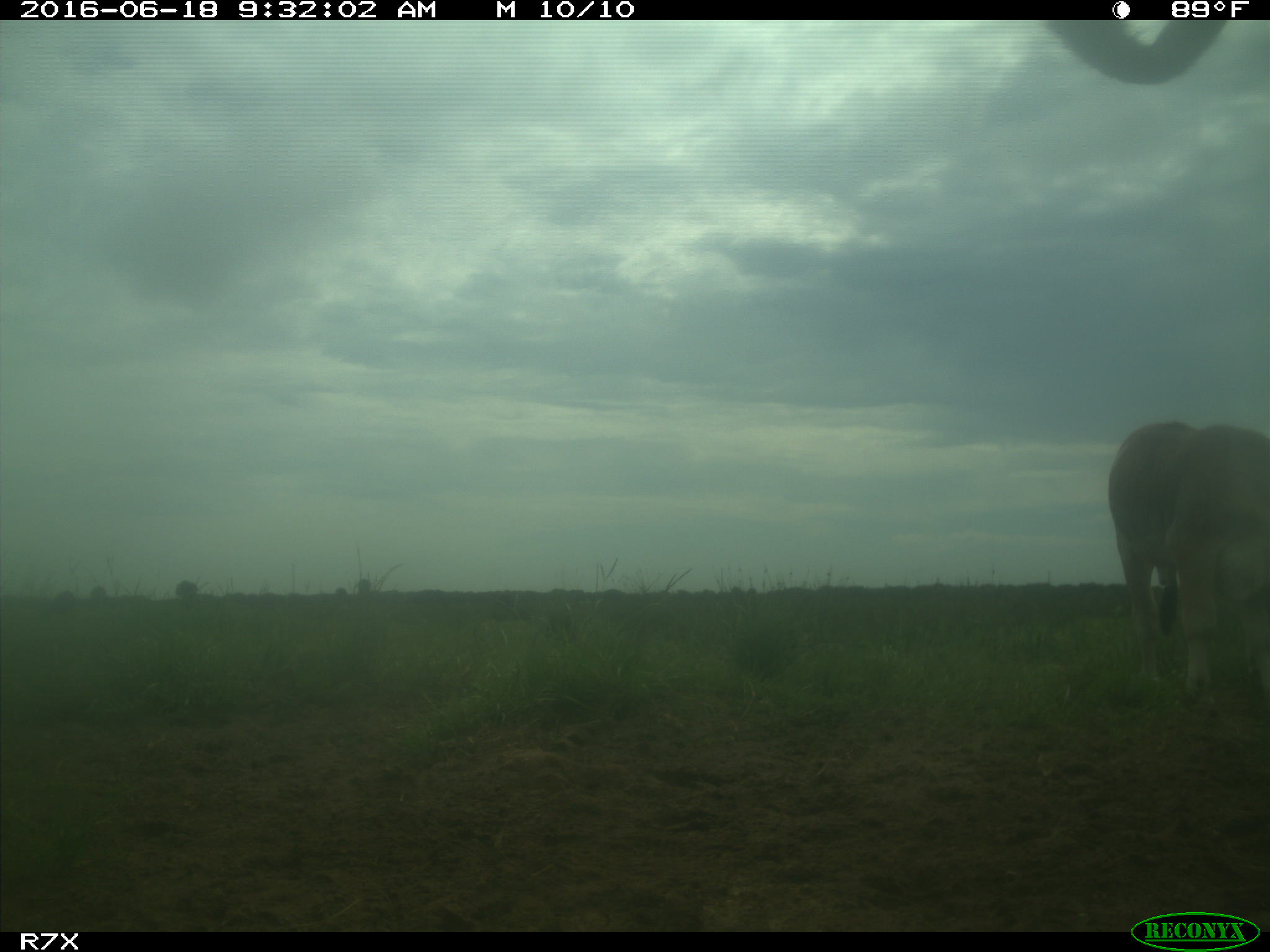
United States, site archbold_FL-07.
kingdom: Animalia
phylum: Chordata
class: Mammalia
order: Artiodactyla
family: Bovidae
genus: Bos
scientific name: Bos taurus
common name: domestic cow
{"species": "Bos taurus (domestic cow)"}